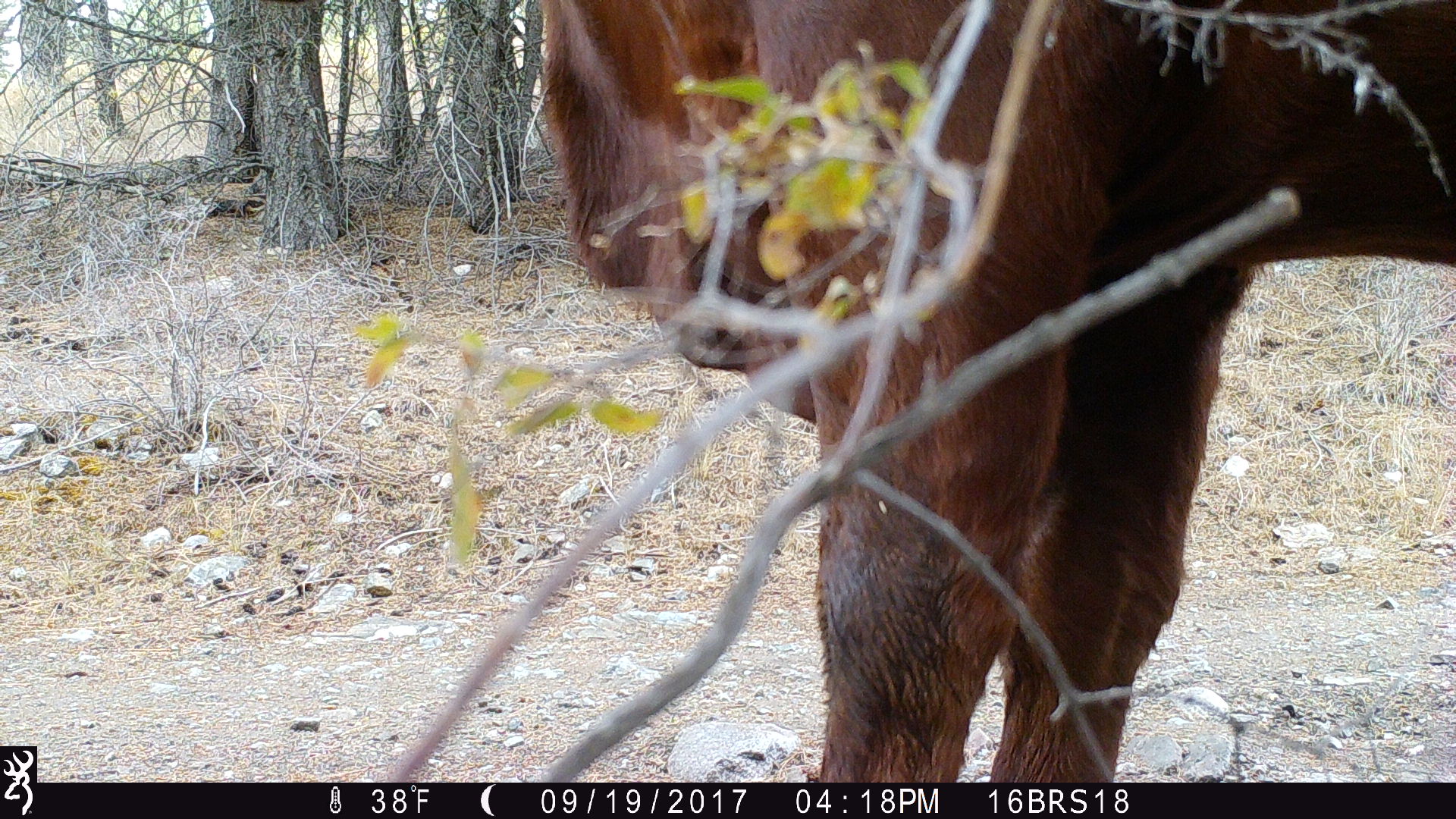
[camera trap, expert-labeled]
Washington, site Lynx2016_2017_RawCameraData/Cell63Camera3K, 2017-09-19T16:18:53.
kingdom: Animalia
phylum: Chordata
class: Mammalia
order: Artiodactyla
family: Bovidae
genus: Bos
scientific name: Bos taurus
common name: domestic cattle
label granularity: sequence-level